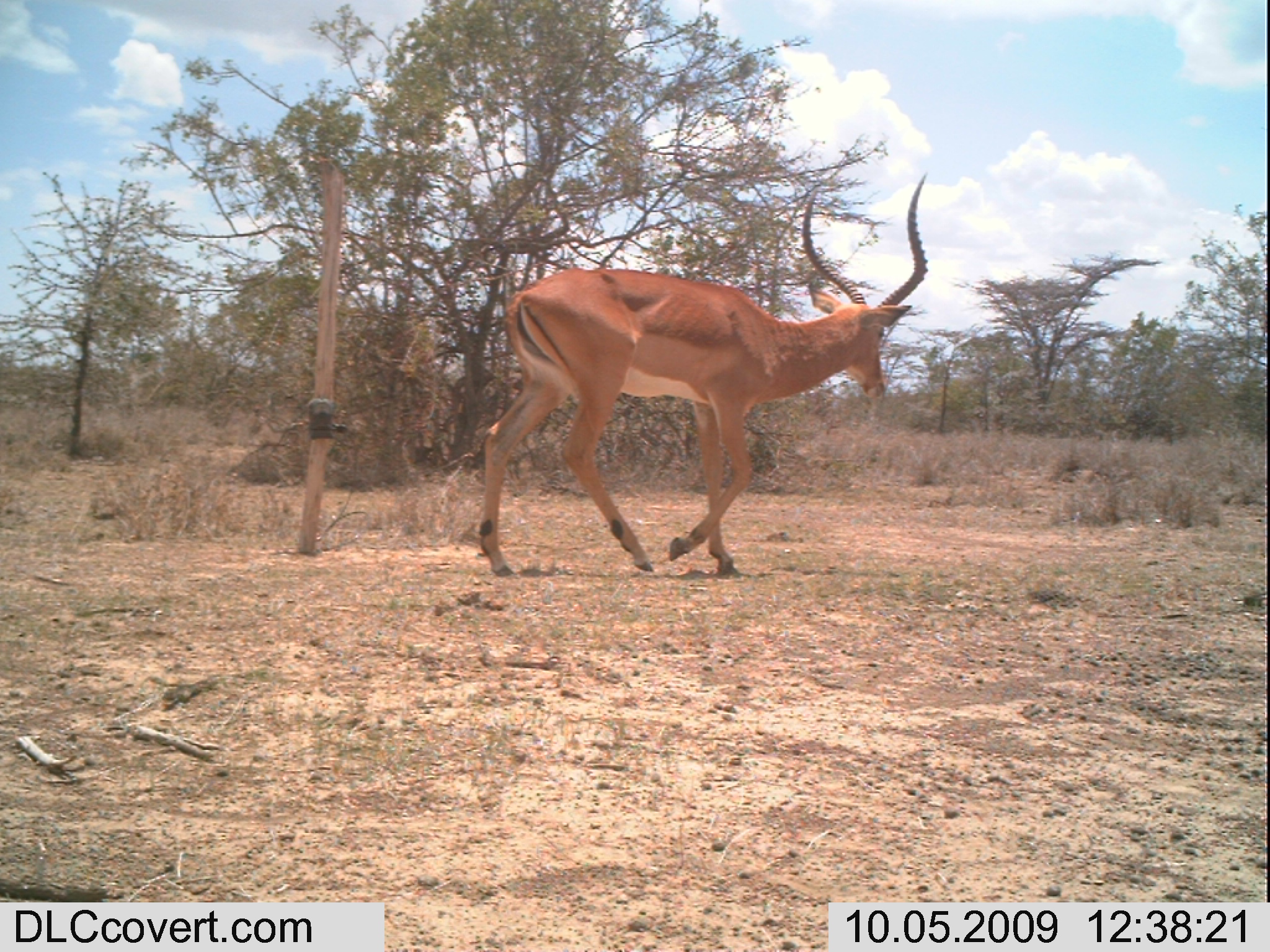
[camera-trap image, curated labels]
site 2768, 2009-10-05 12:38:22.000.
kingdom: Animalia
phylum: Chordata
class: Mammalia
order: Artiodactyla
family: Bovidae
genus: Aepyceros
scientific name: Aepyceros melampus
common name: impala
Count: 1.